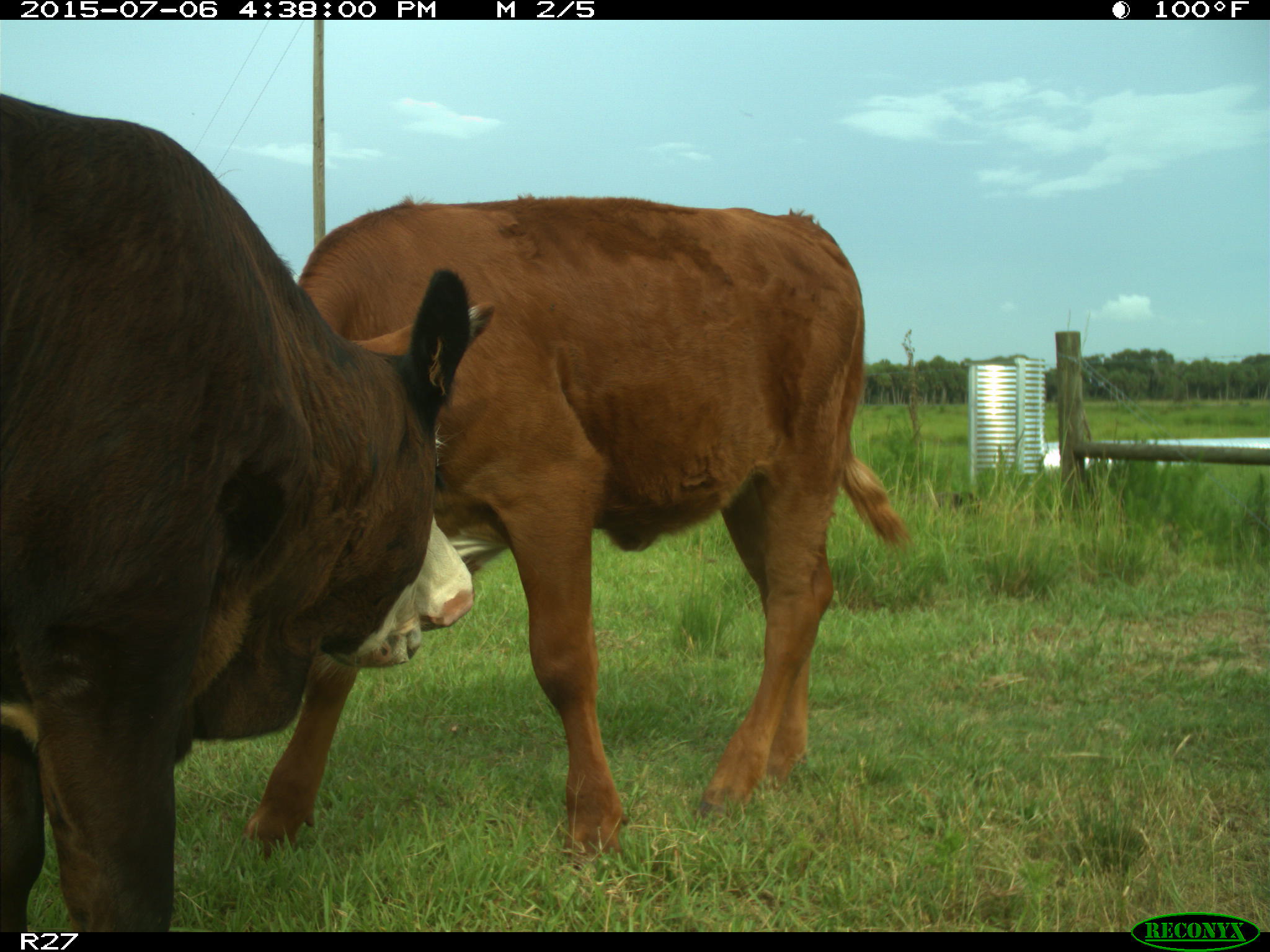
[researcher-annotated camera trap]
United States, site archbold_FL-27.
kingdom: Animalia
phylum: Chordata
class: Mammalia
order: Artiodactyla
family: Bovidae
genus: Bos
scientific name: Bos taurus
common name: domestic cow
Bos taurus (domestic cow).